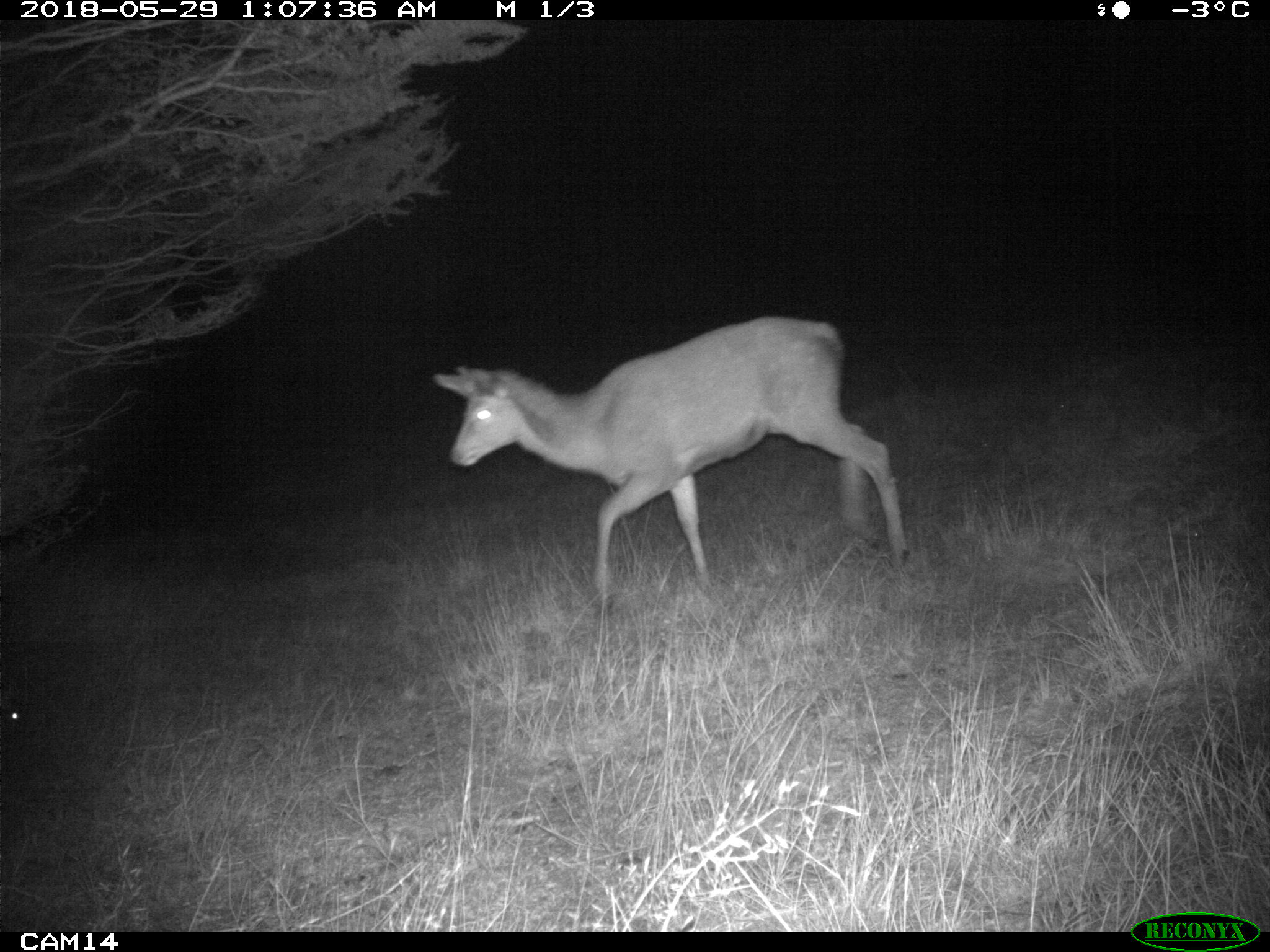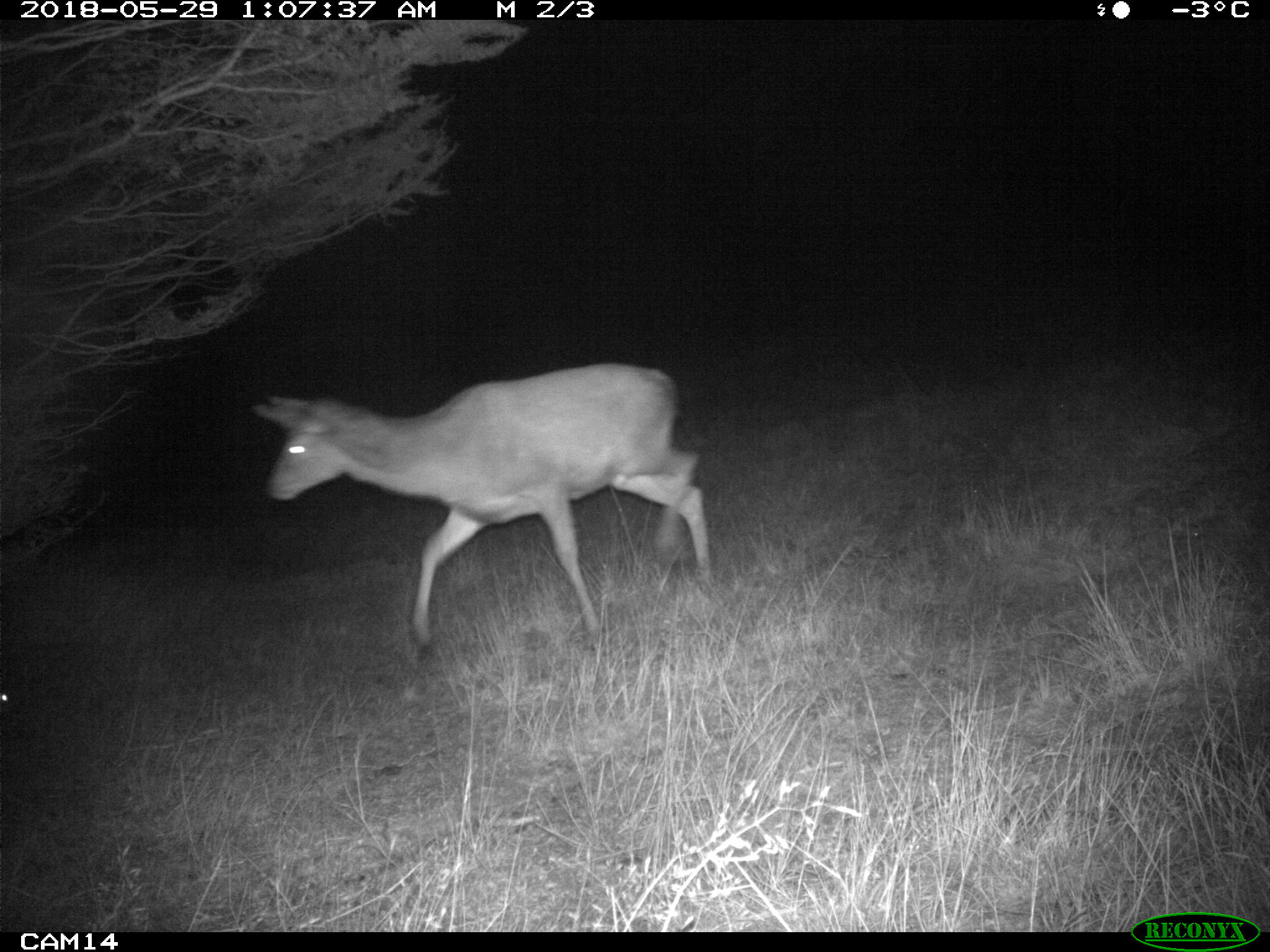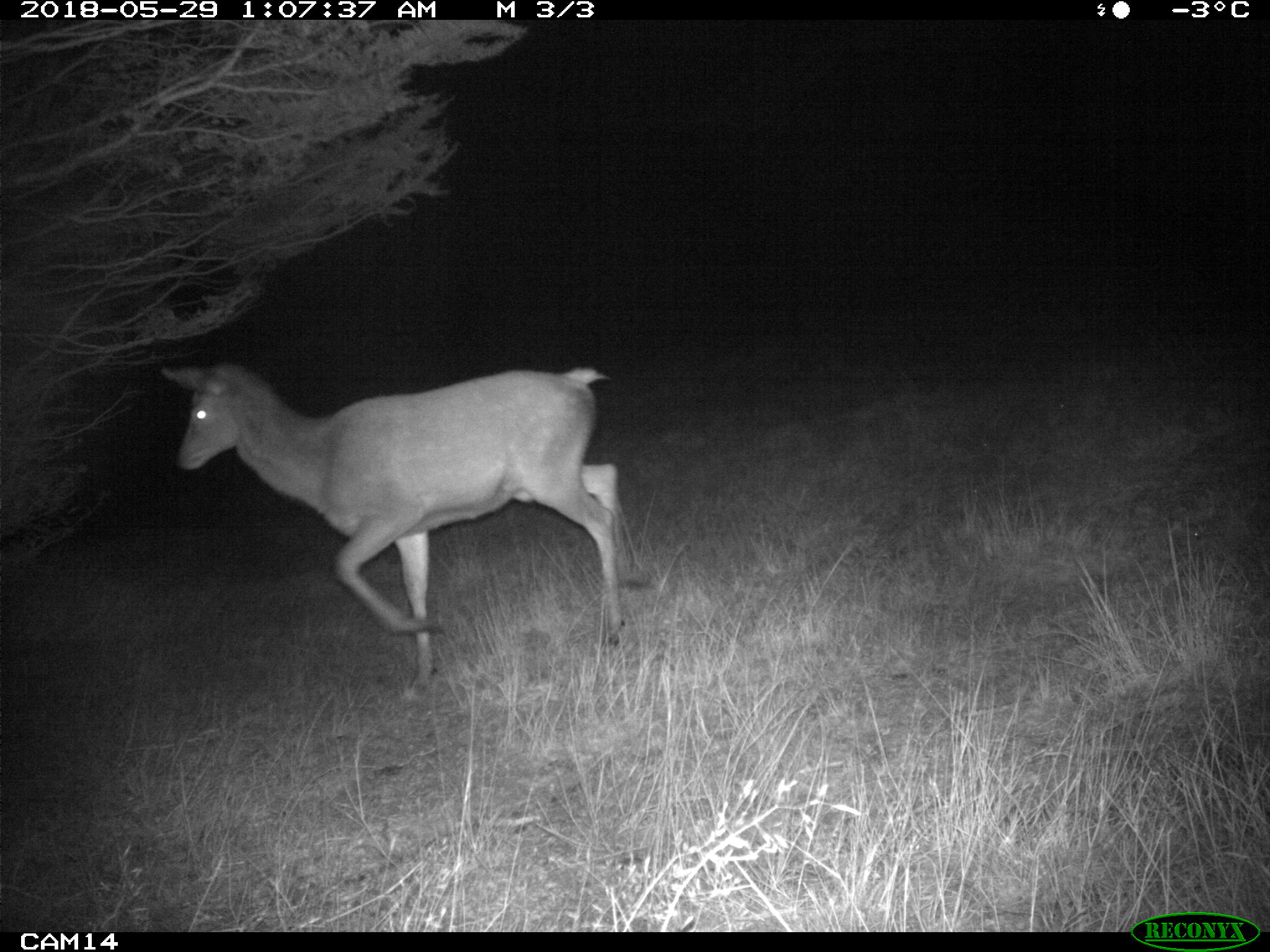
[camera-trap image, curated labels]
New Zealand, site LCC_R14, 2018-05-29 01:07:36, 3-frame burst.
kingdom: Animalia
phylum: Chordata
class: Mammalia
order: Artiodactyla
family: Cervidae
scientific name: Cervidae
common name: deer